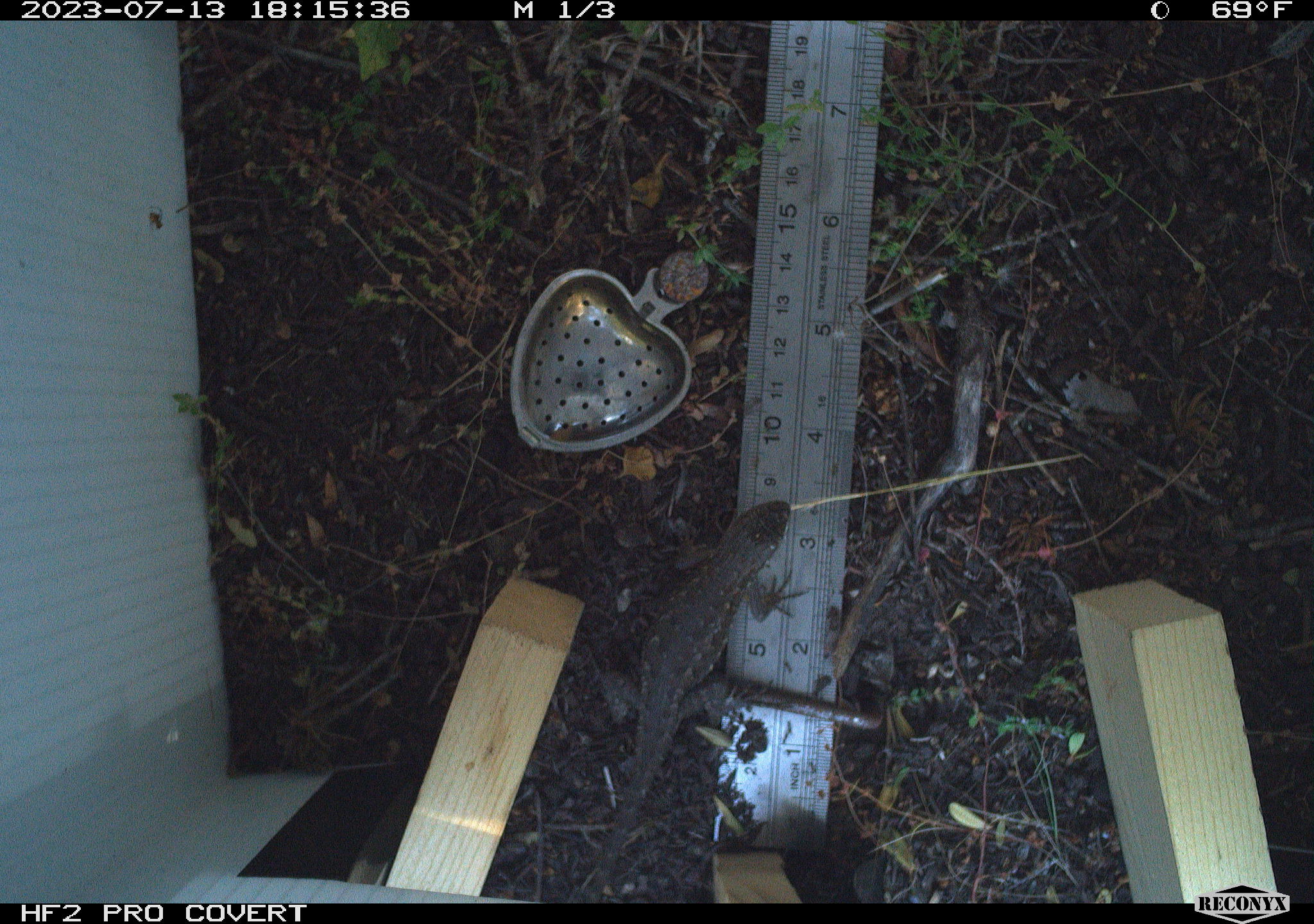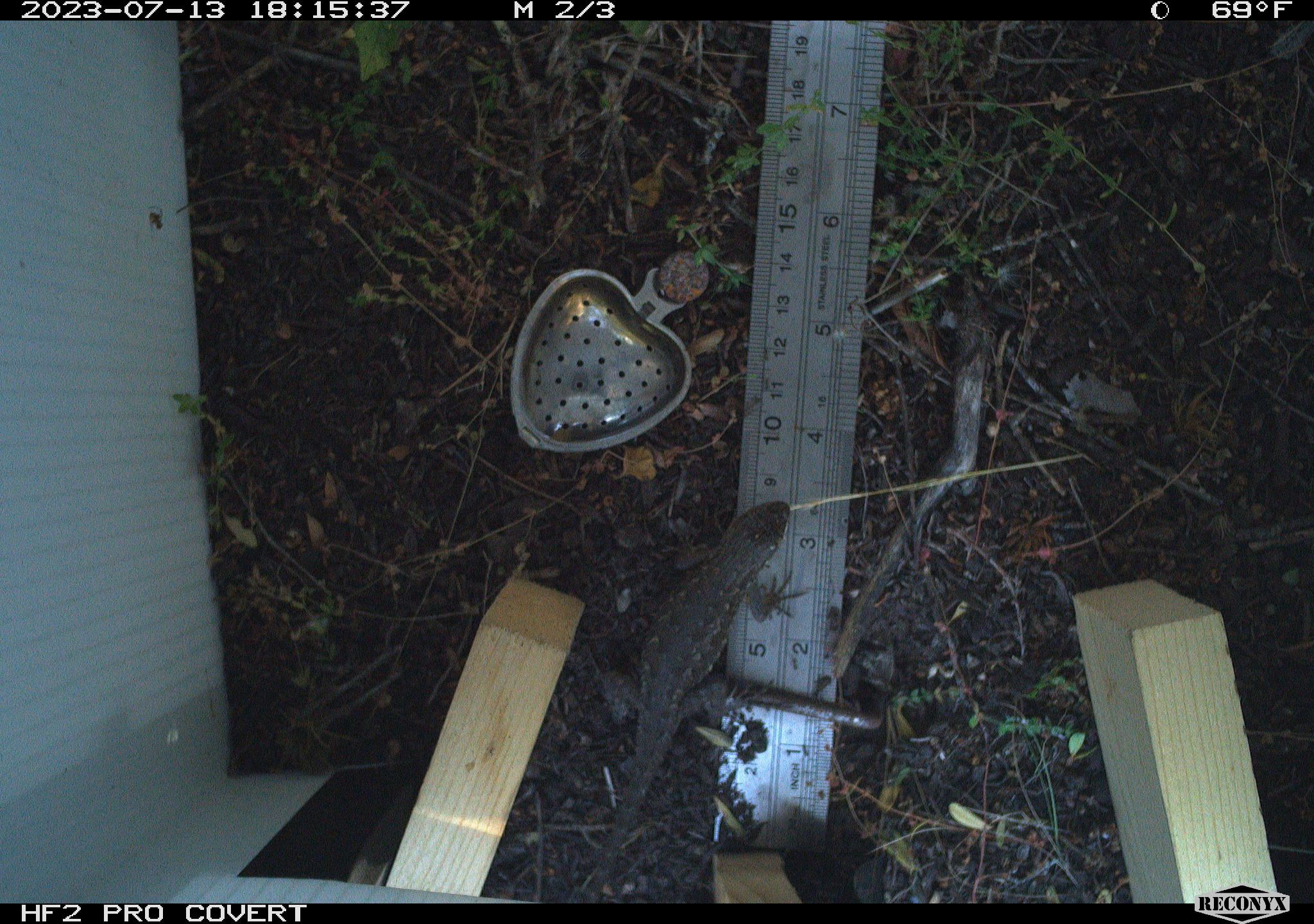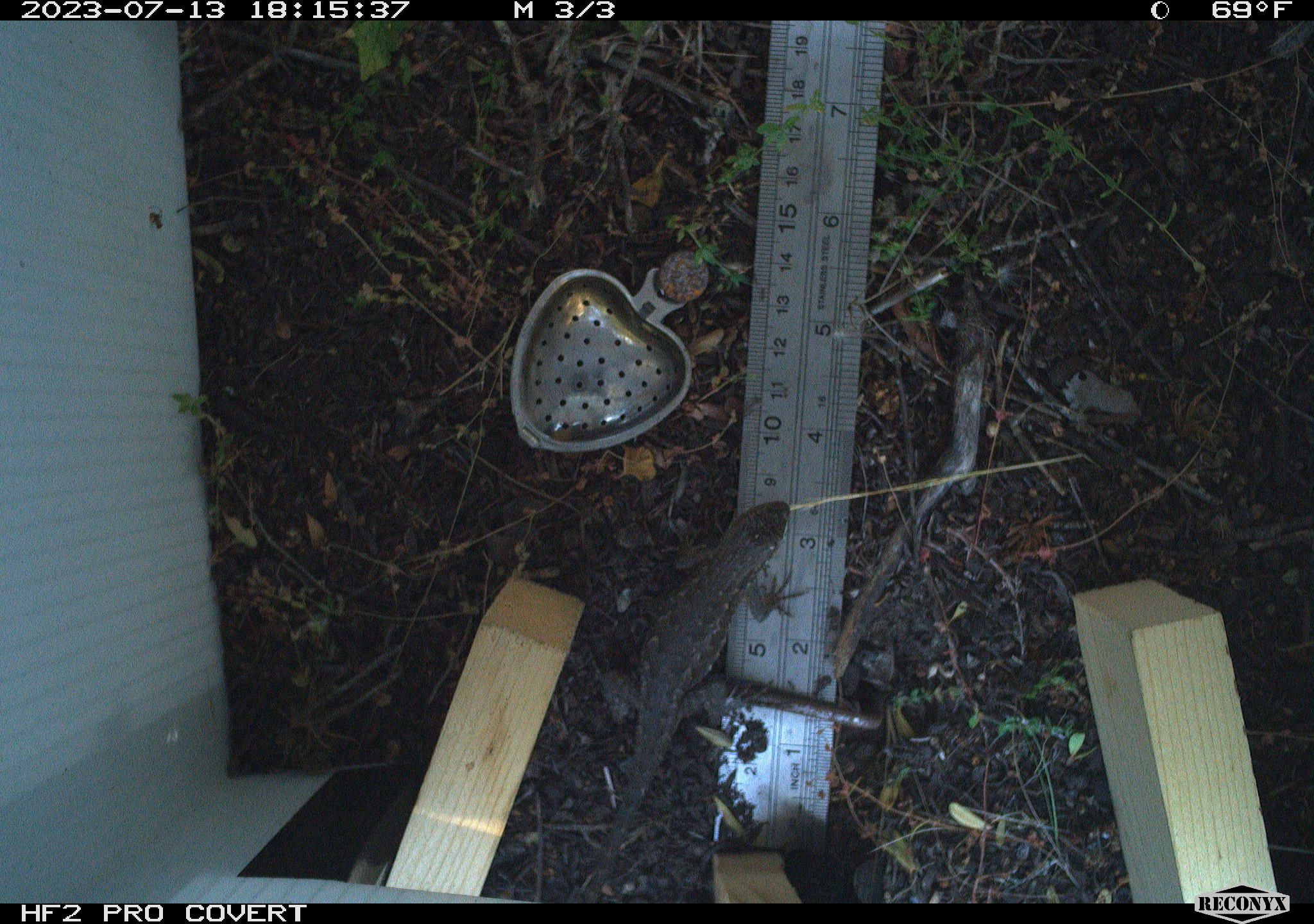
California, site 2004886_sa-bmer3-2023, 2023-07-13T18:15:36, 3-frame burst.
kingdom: Animalia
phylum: Chordata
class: Reptilia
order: Squamata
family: Phrynosomatidae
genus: Sceloporus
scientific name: Sceloporus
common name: spiny lizards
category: sceloporus species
Sceloporus species (spiny lizards) (Sceloporus).